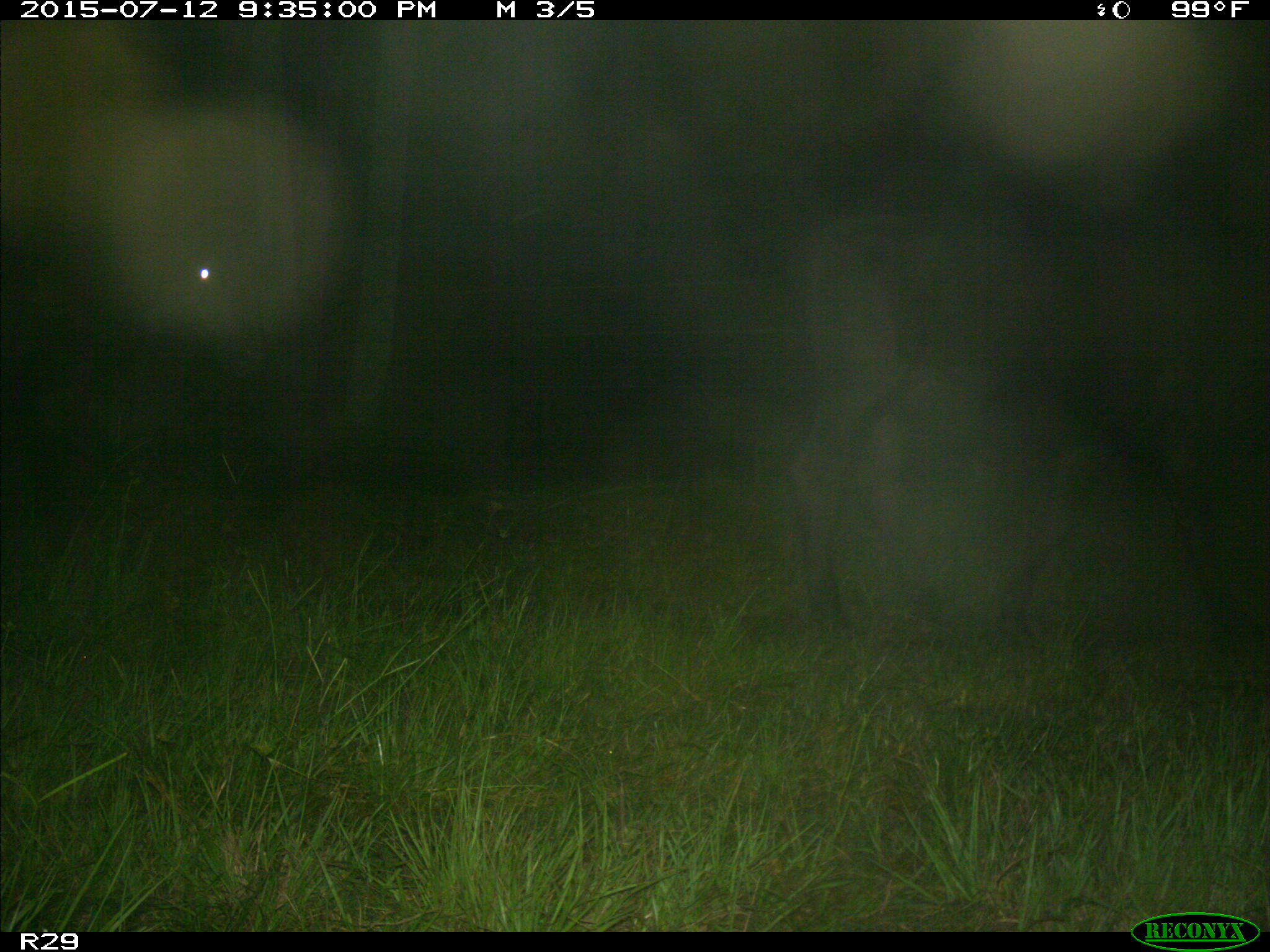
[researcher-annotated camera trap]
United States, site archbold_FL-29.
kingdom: Animalia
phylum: Chordata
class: Mammalia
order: Artiodactyla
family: Bovidae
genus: Bos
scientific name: Bos taurus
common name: domestic cow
Bos taurus (domestic cow).